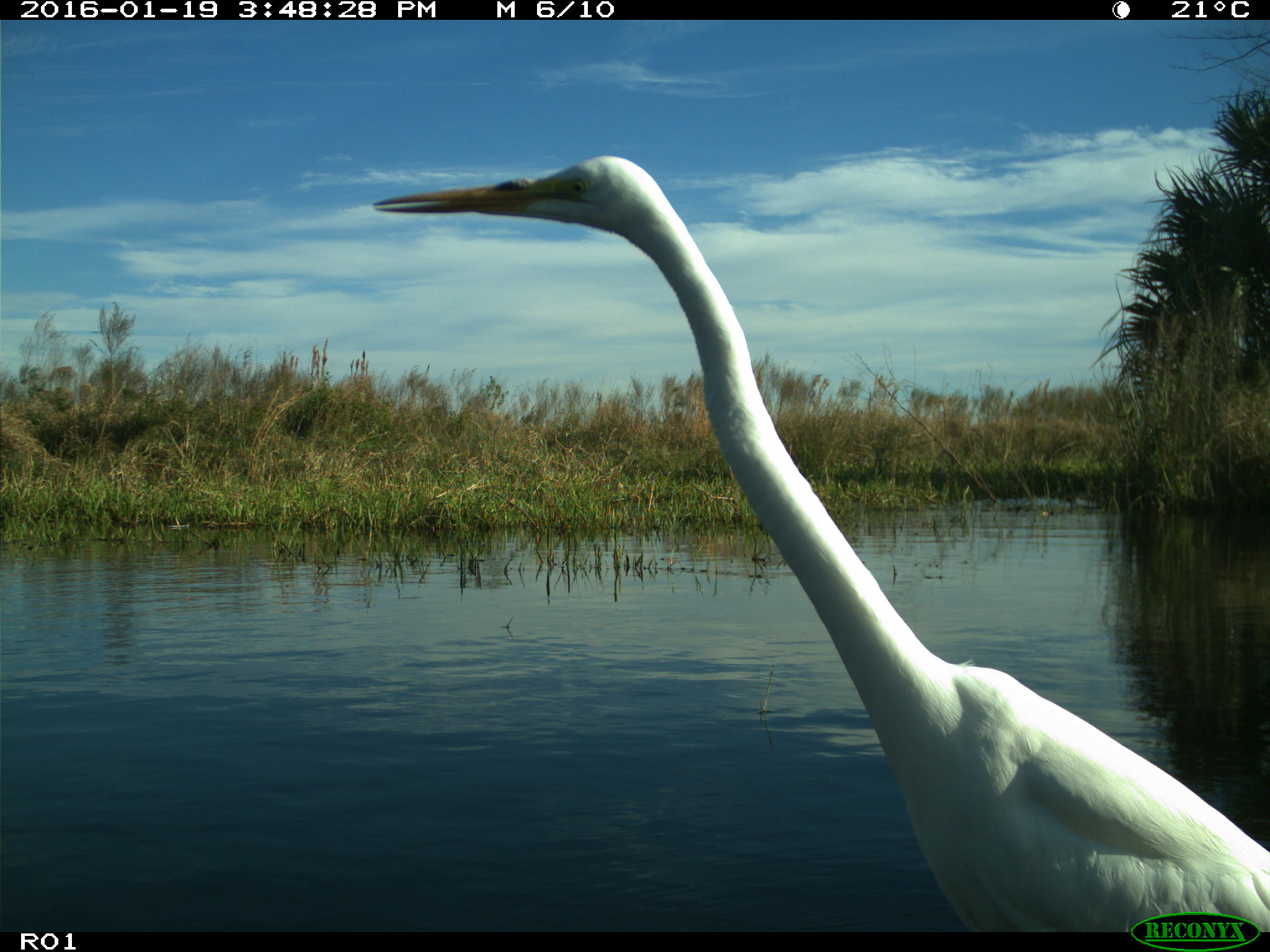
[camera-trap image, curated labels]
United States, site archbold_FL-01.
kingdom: Animalia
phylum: Chordata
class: Aves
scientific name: Aves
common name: birds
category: unidentified bird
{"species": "unidentified bird (birds) (Aves)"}